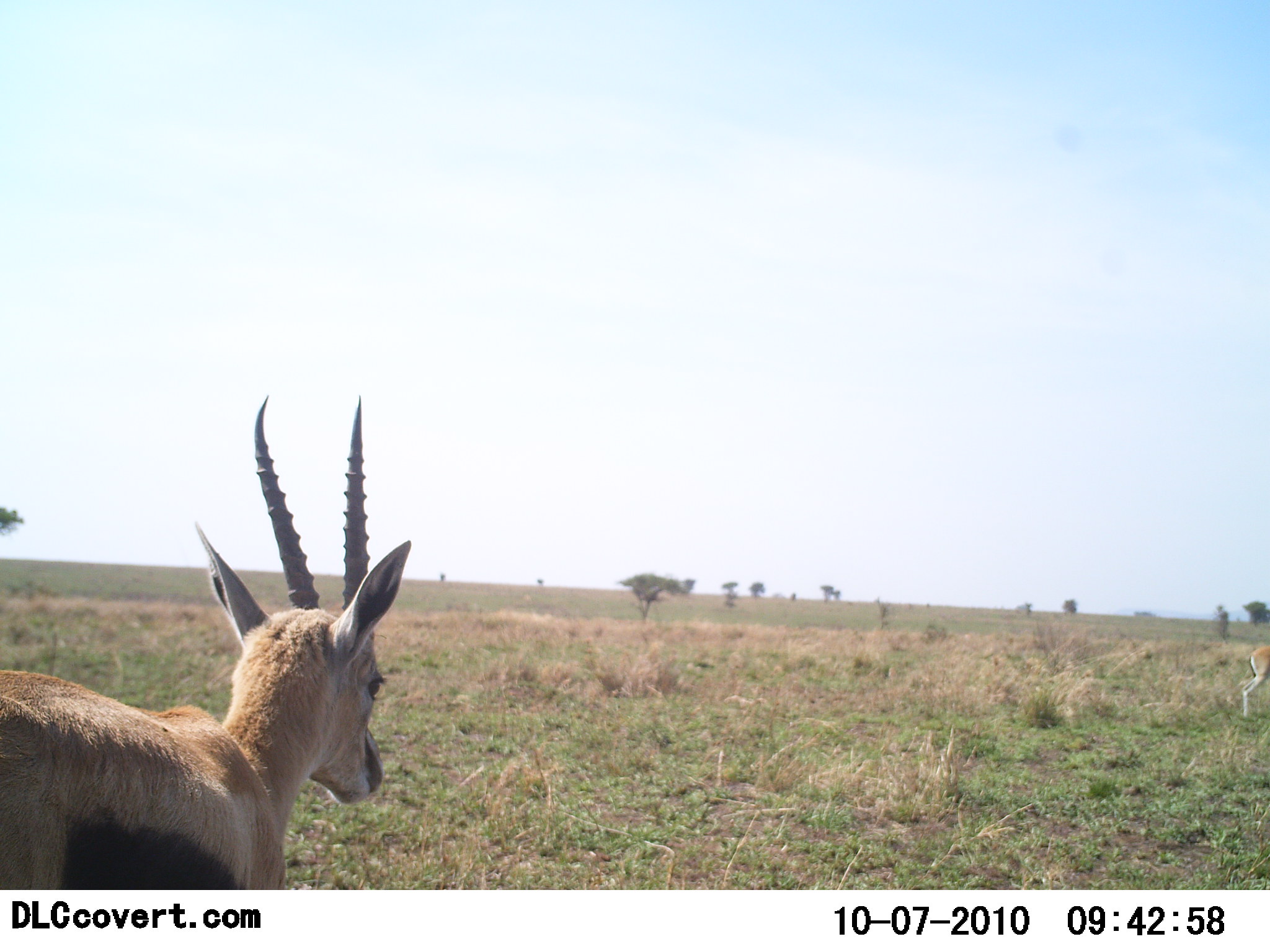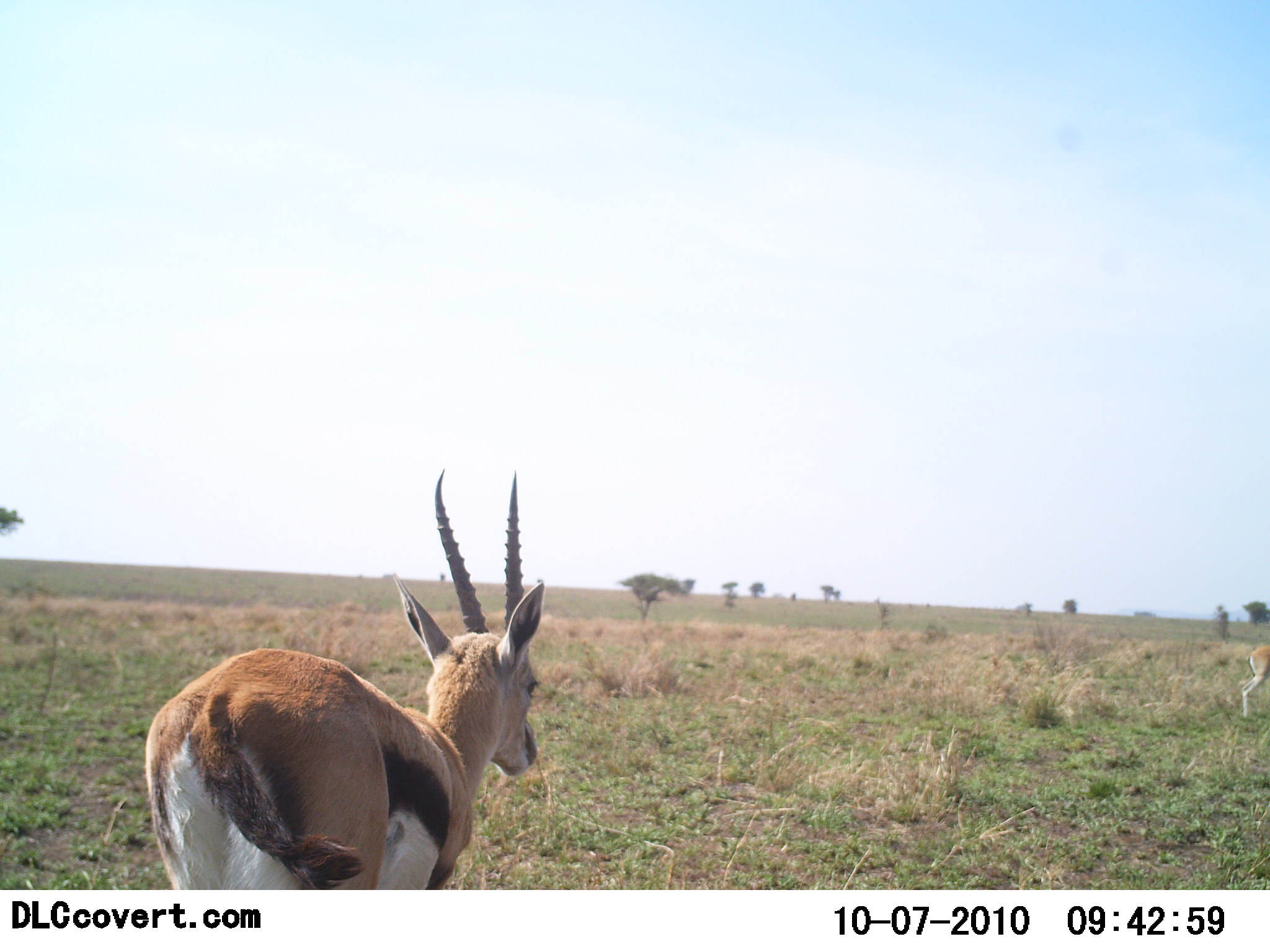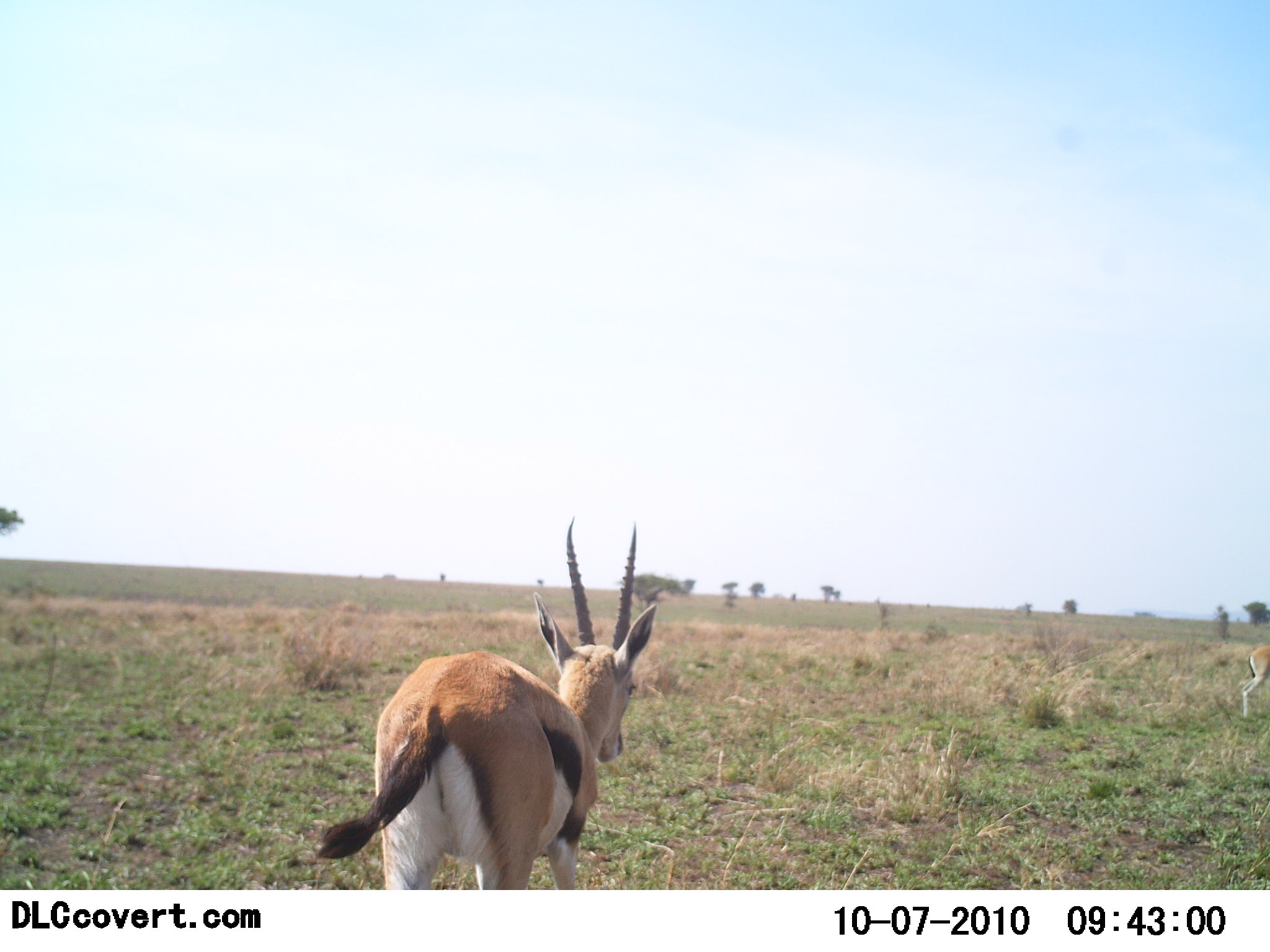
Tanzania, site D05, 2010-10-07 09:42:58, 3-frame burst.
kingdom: Animalia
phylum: Chordata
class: Mammalia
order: Artiodactyla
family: Bovidae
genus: Eudorcas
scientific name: Eudorcas thomsonii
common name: thomson's gazelle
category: gazellethomsons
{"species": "gazellethomsons (thomson's gazelle) (Eudorcas thomsonii)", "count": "2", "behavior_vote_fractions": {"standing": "42%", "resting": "0%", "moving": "92%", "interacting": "0%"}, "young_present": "0%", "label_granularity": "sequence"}